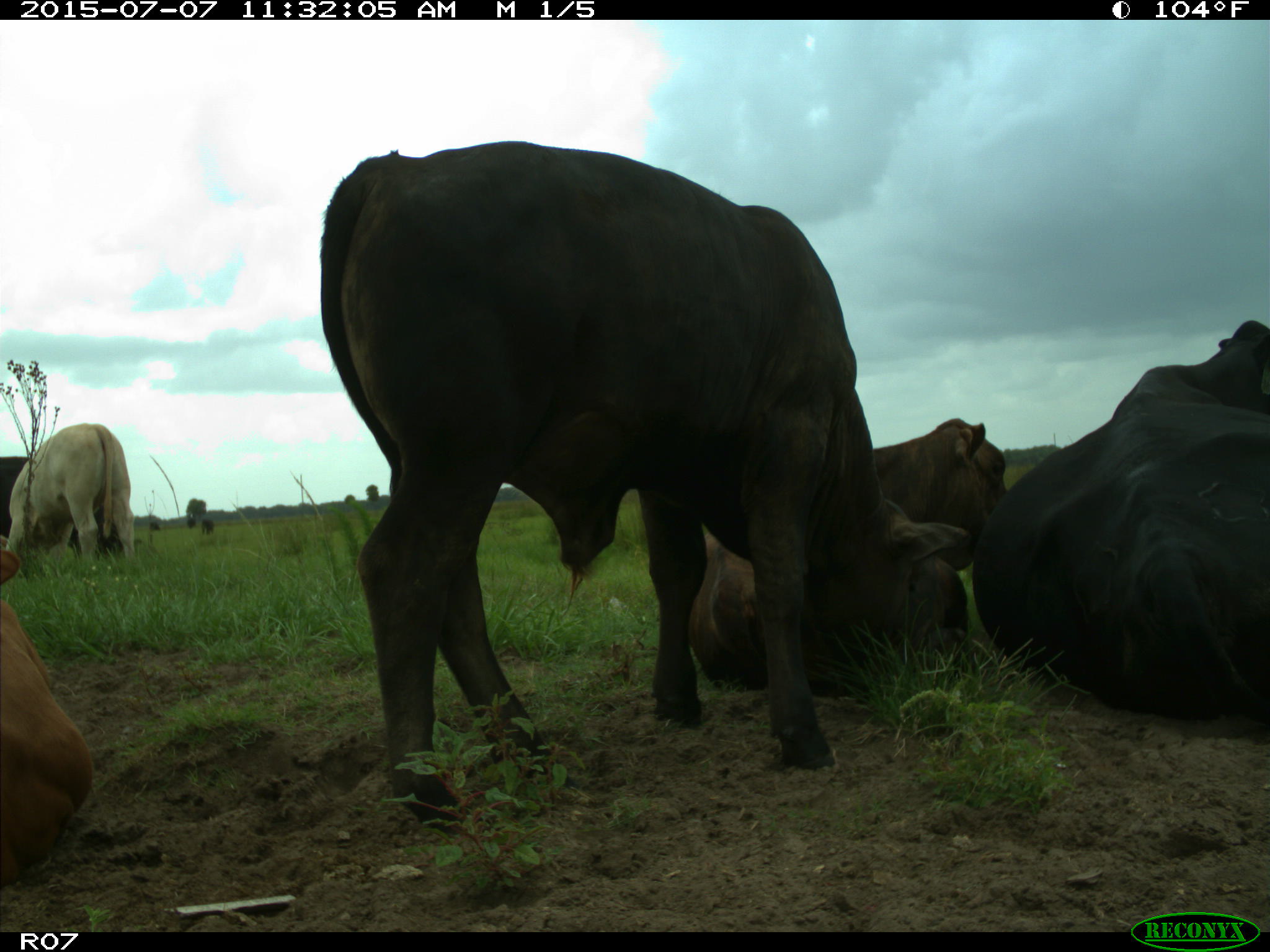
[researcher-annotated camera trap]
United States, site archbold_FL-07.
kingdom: Animalia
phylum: Chordata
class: Mammalia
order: Artiodactyla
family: Bovidae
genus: Bos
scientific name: Bos taurus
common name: domestic cow